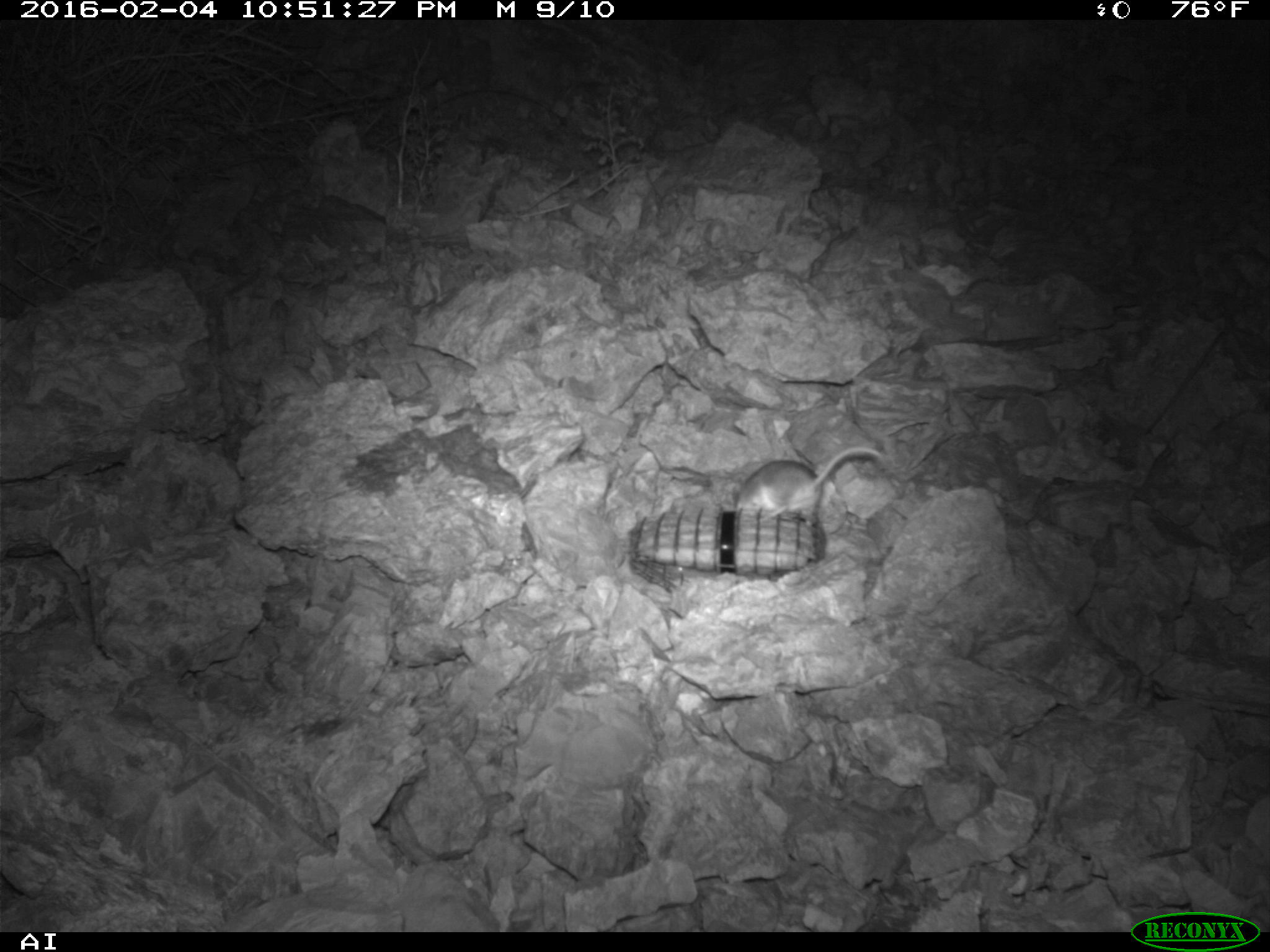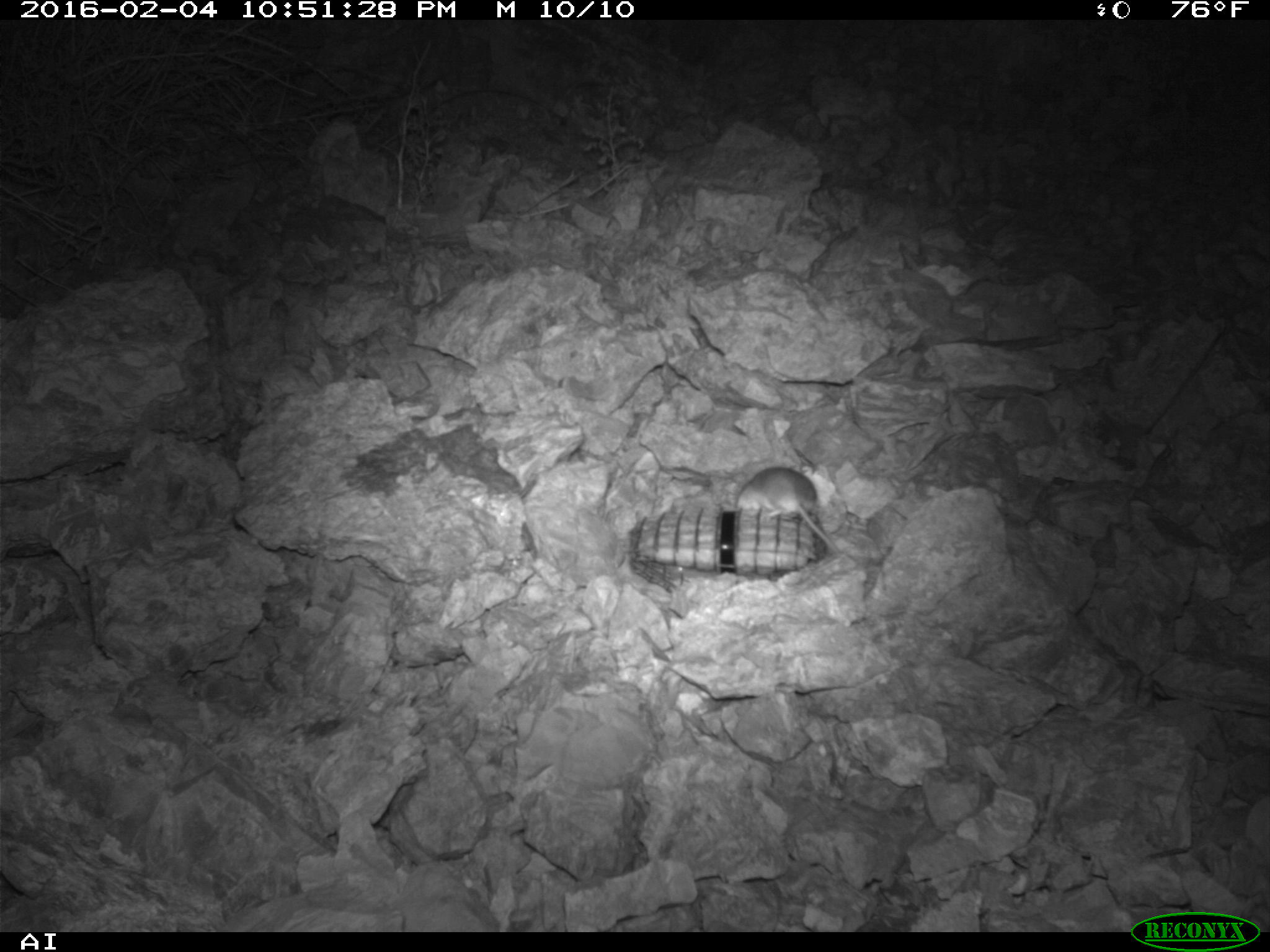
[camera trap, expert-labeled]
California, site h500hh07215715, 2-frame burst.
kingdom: Animalia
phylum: Chordata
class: Mammalia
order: Rodentia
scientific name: Rodentia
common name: rodent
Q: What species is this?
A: Rodent (Rodentia).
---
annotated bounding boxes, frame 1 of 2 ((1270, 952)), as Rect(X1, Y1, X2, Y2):
rodent: Rect(733, 447, 884, 522)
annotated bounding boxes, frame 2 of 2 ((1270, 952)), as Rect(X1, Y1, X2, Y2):
rodent: Rect(735, 467, 840, 554)